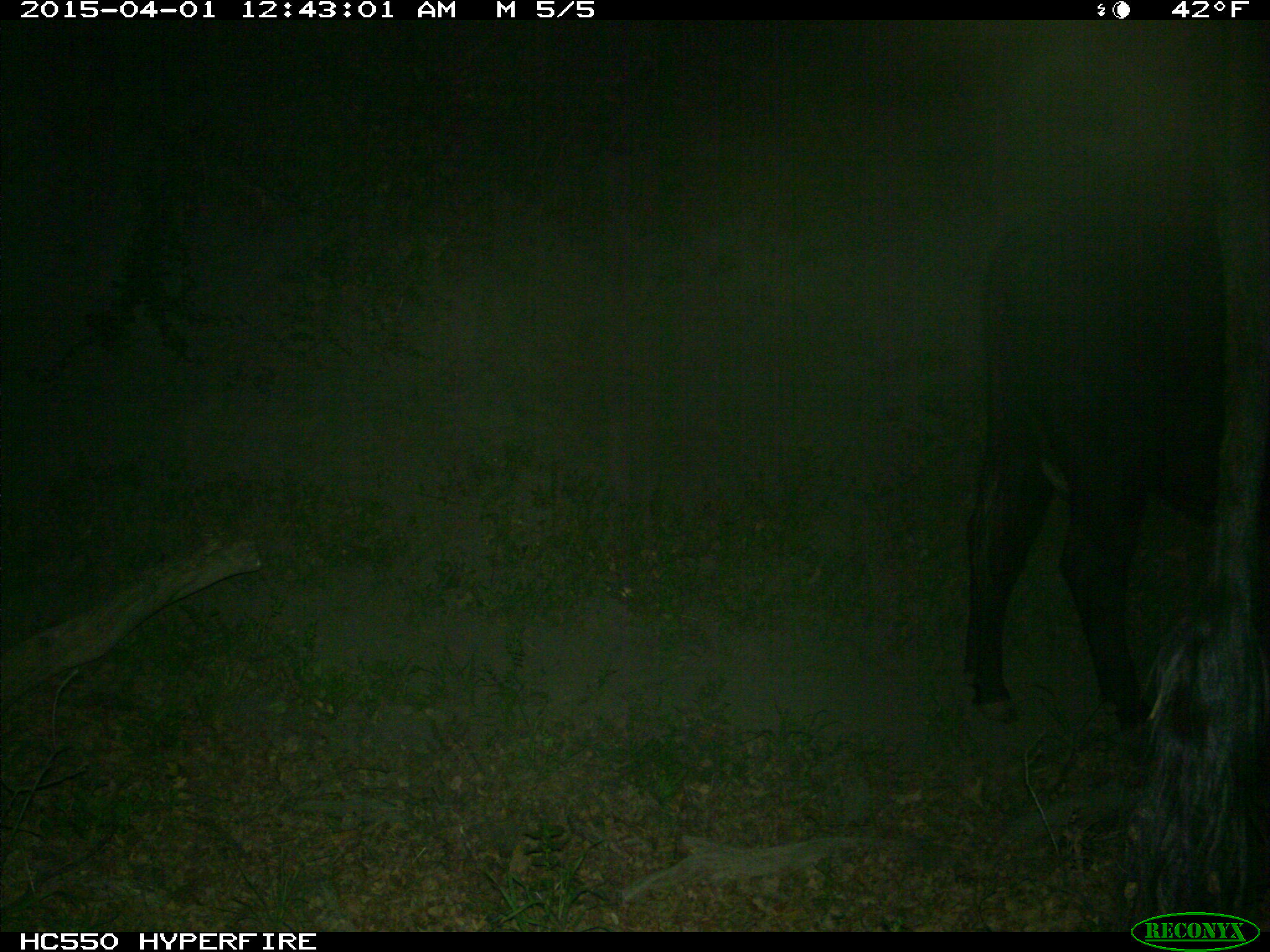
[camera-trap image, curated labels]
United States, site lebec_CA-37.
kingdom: Animalia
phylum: Chordata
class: Mammalia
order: Artiodactyla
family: Bovidae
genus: Bos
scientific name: Bos taurus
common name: domestic cow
Bos taurus (domestic cow).